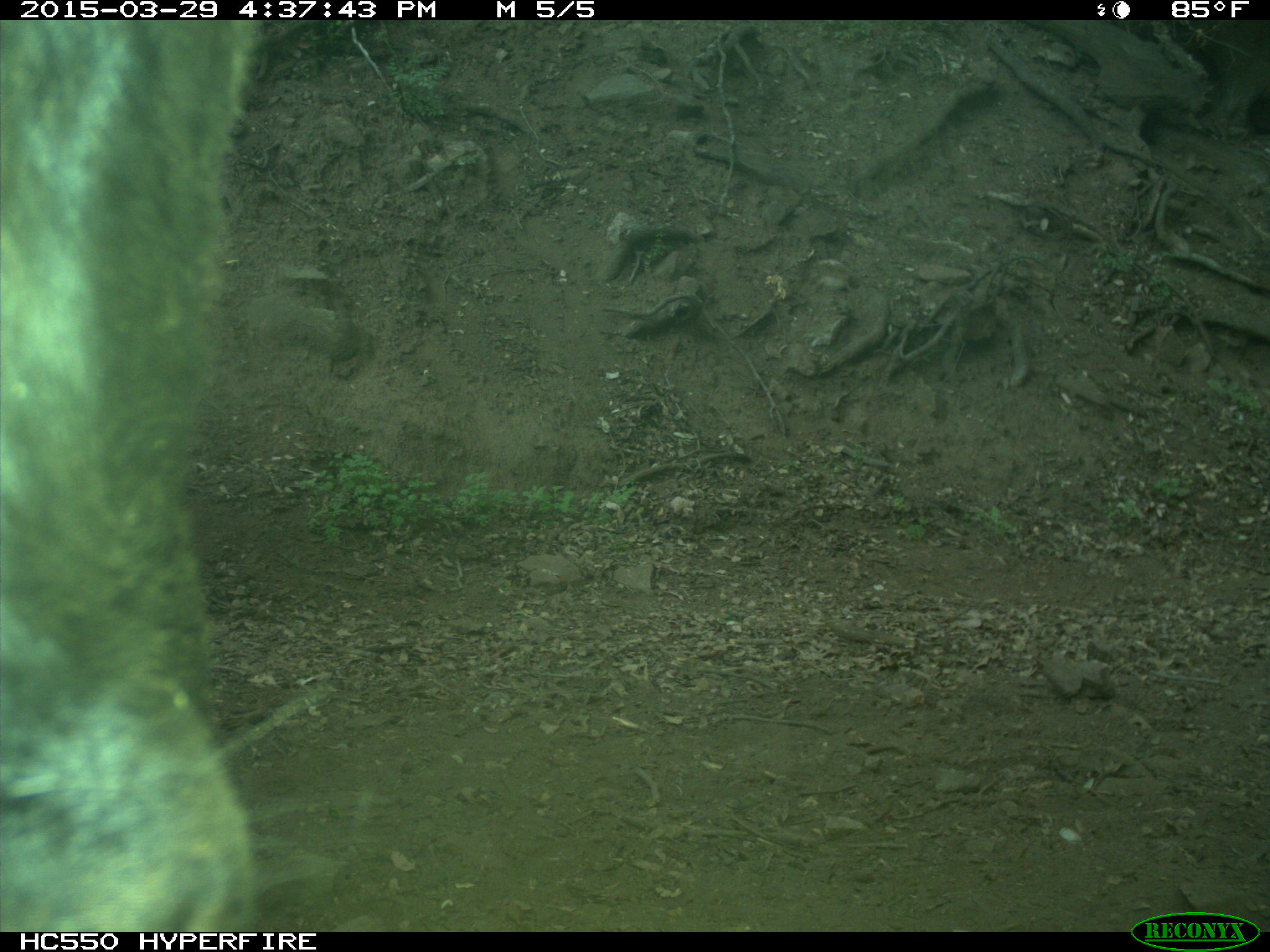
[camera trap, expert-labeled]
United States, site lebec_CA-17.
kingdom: Animalia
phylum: Chordata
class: Mammalia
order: Artiodactyla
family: Bovidae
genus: Bos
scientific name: Bos taurus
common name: domestic cow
Bos taurus (domestic cow).